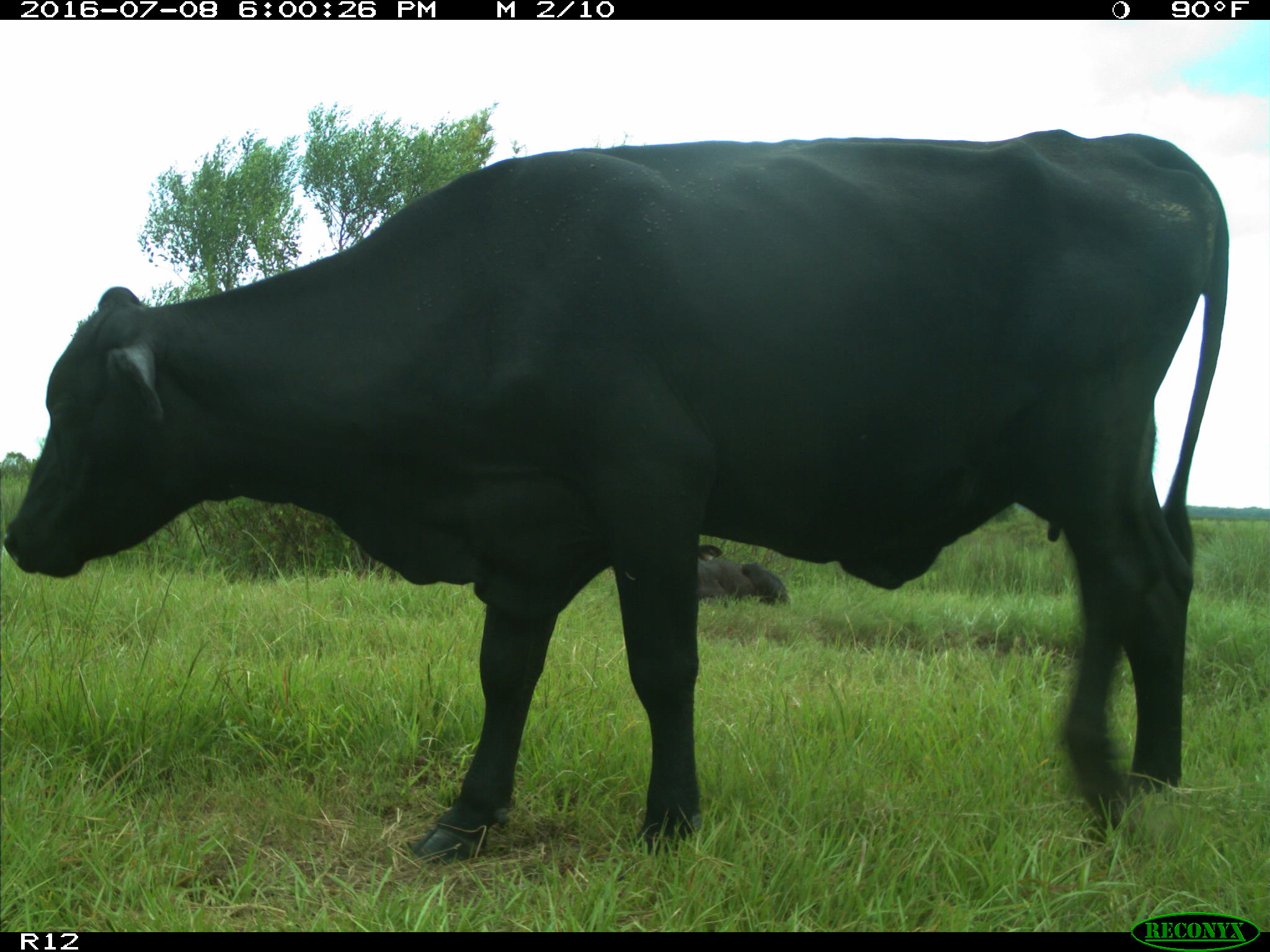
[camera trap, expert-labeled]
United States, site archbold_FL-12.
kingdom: Animalia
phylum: Chordata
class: Mammalia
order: Artiodactyla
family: Bovidae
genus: Bos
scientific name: Bos taurus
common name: domestic cow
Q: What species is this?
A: Bos taurus (domestic cow).